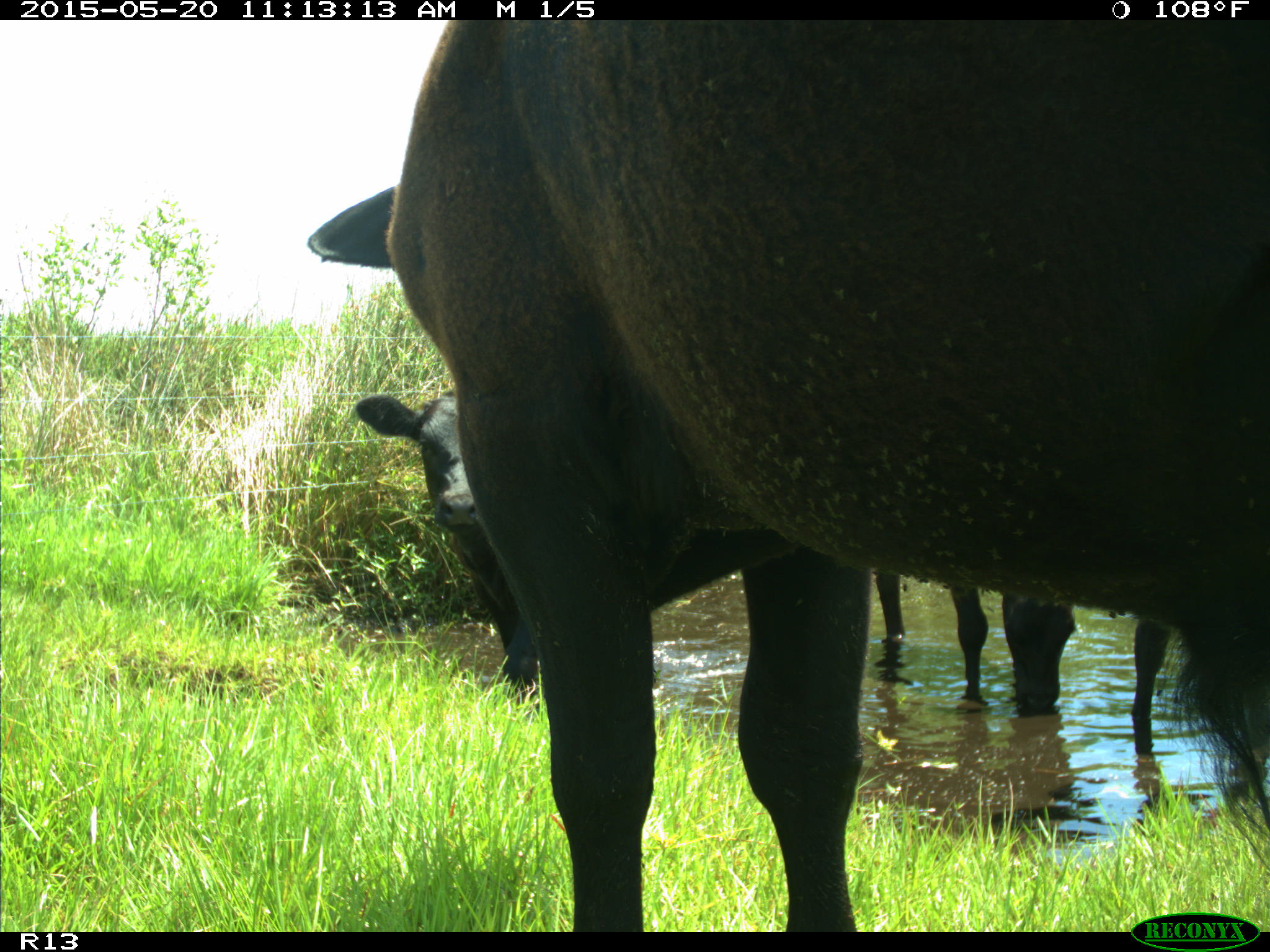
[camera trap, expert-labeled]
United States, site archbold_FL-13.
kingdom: Animalia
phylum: Chordata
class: Mammalia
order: Artiodactyla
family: Bovidae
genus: Bos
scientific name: Bos taurus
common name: domestic cow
Bos taurus (domestic cow).